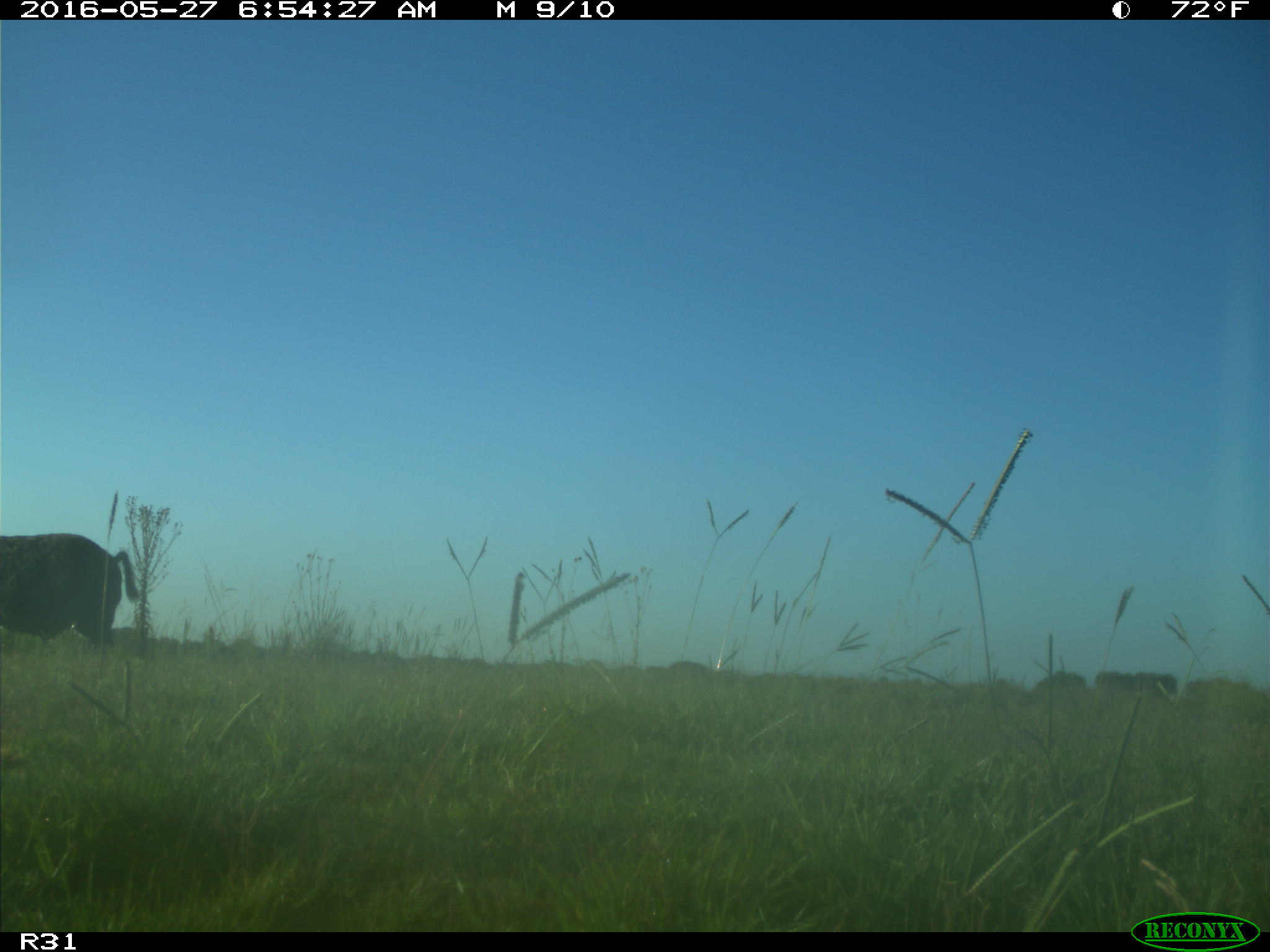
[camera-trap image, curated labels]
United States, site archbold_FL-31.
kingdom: Animalia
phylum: Chordata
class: Mammalia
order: Artiodactyla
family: Suidae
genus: Sus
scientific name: Sus scrofa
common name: wild boar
Sus scrofa (wild boar).